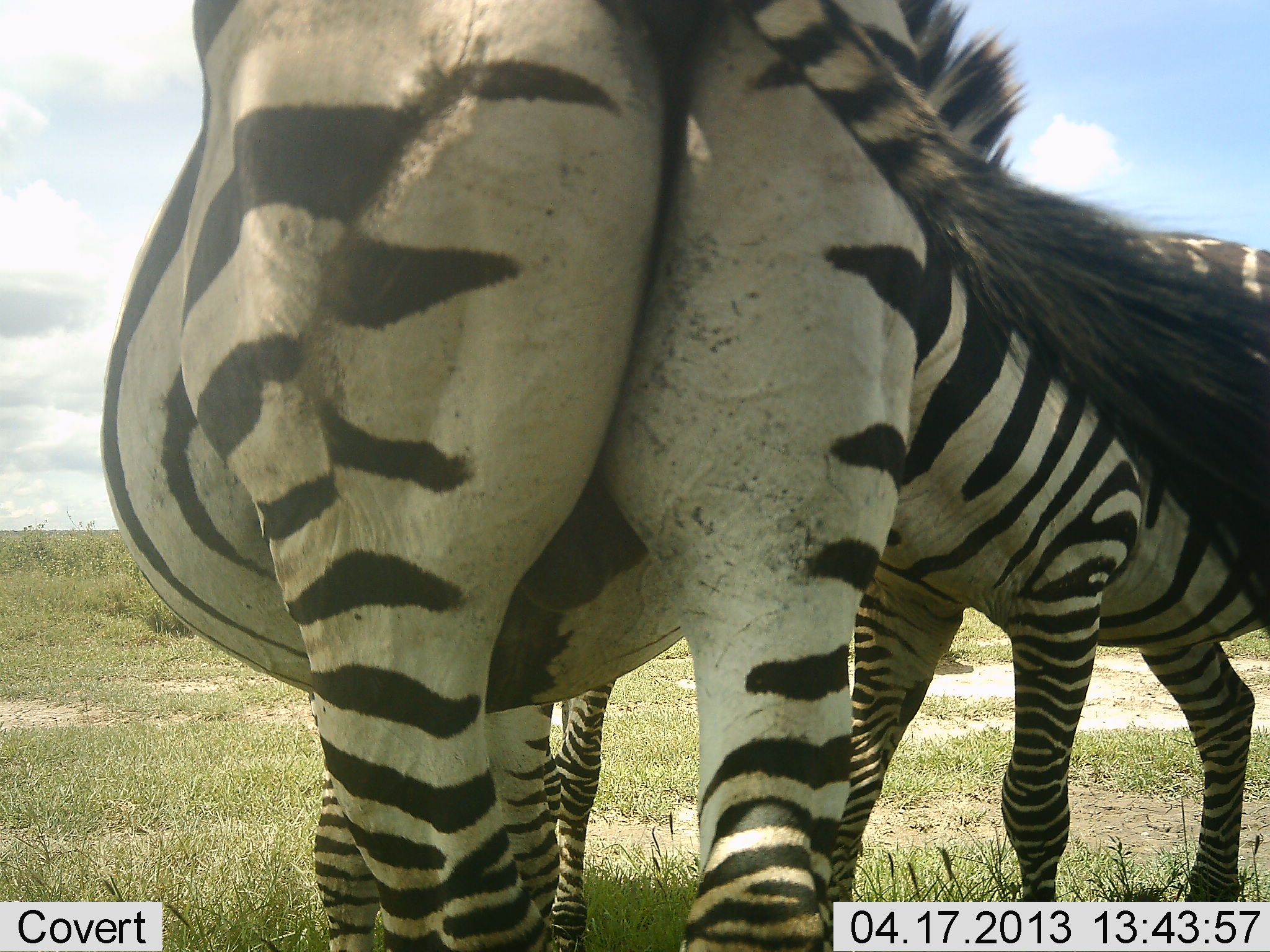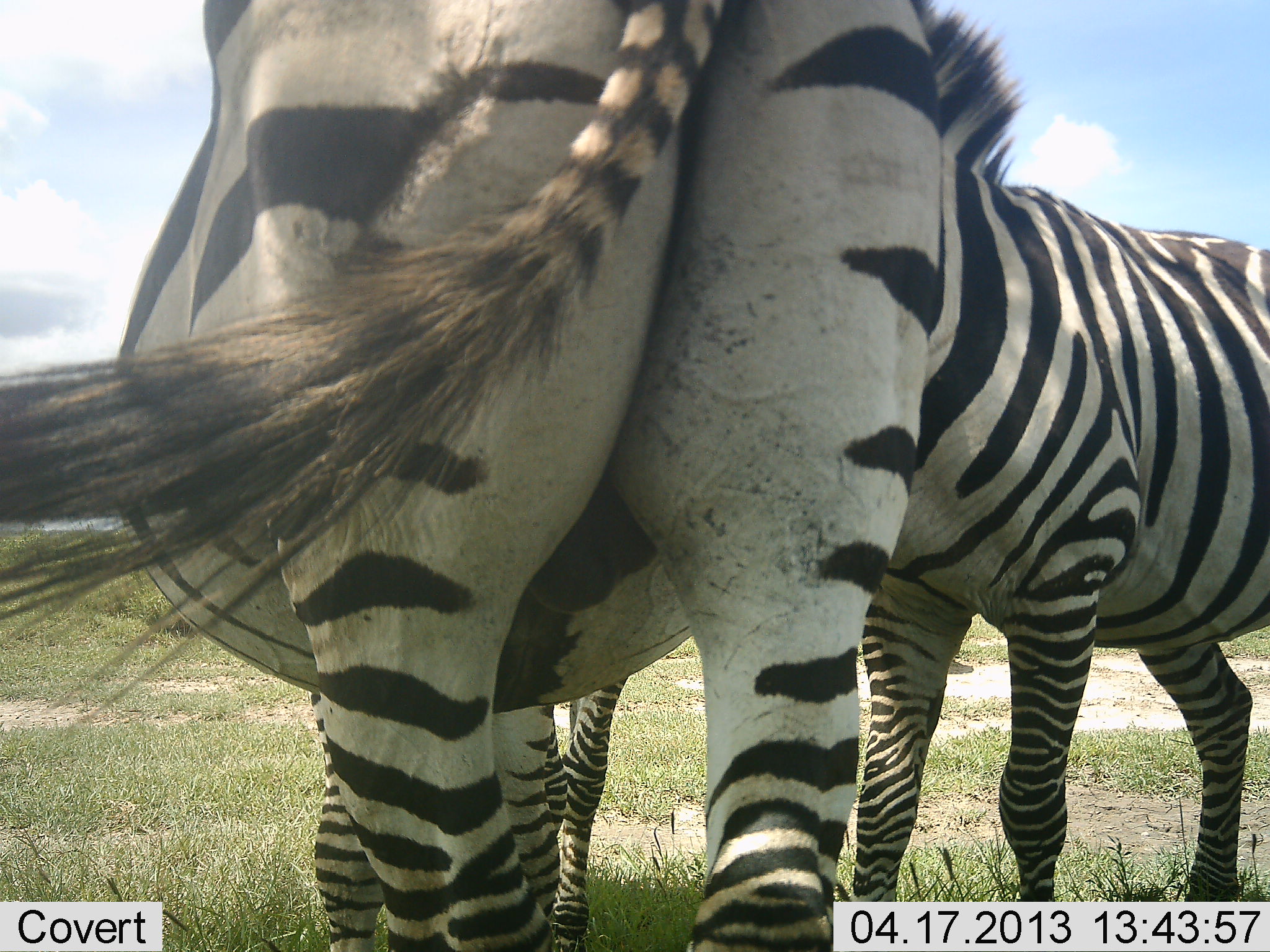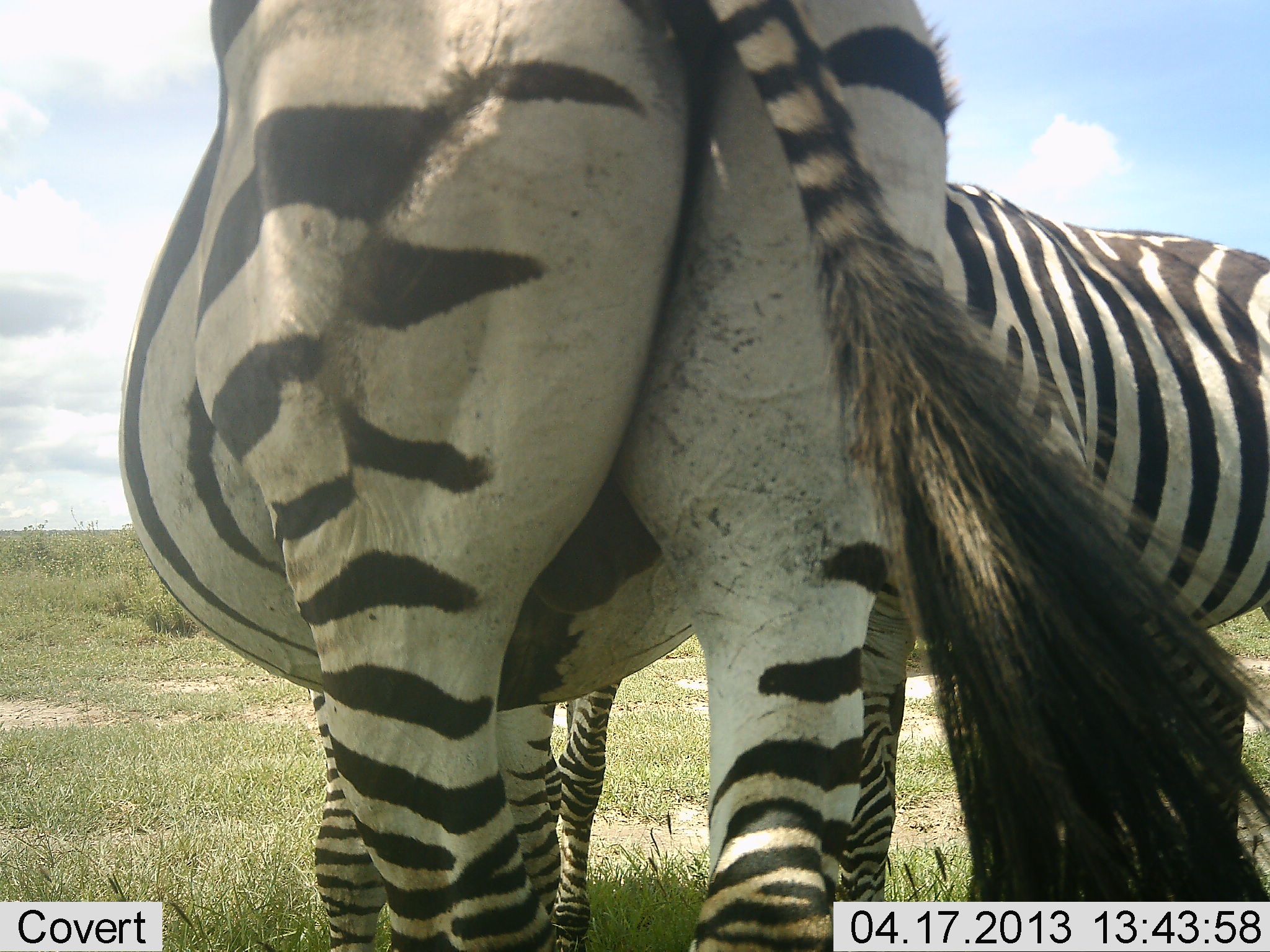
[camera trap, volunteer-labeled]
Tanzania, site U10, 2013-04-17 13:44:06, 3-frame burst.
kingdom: Animalia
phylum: Chordata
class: Mammalia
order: Perissodactyla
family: Equidae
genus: Equus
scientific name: Equus quagga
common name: plains zebra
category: zebra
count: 2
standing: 76%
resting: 0%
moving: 0%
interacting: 29%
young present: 10%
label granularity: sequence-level